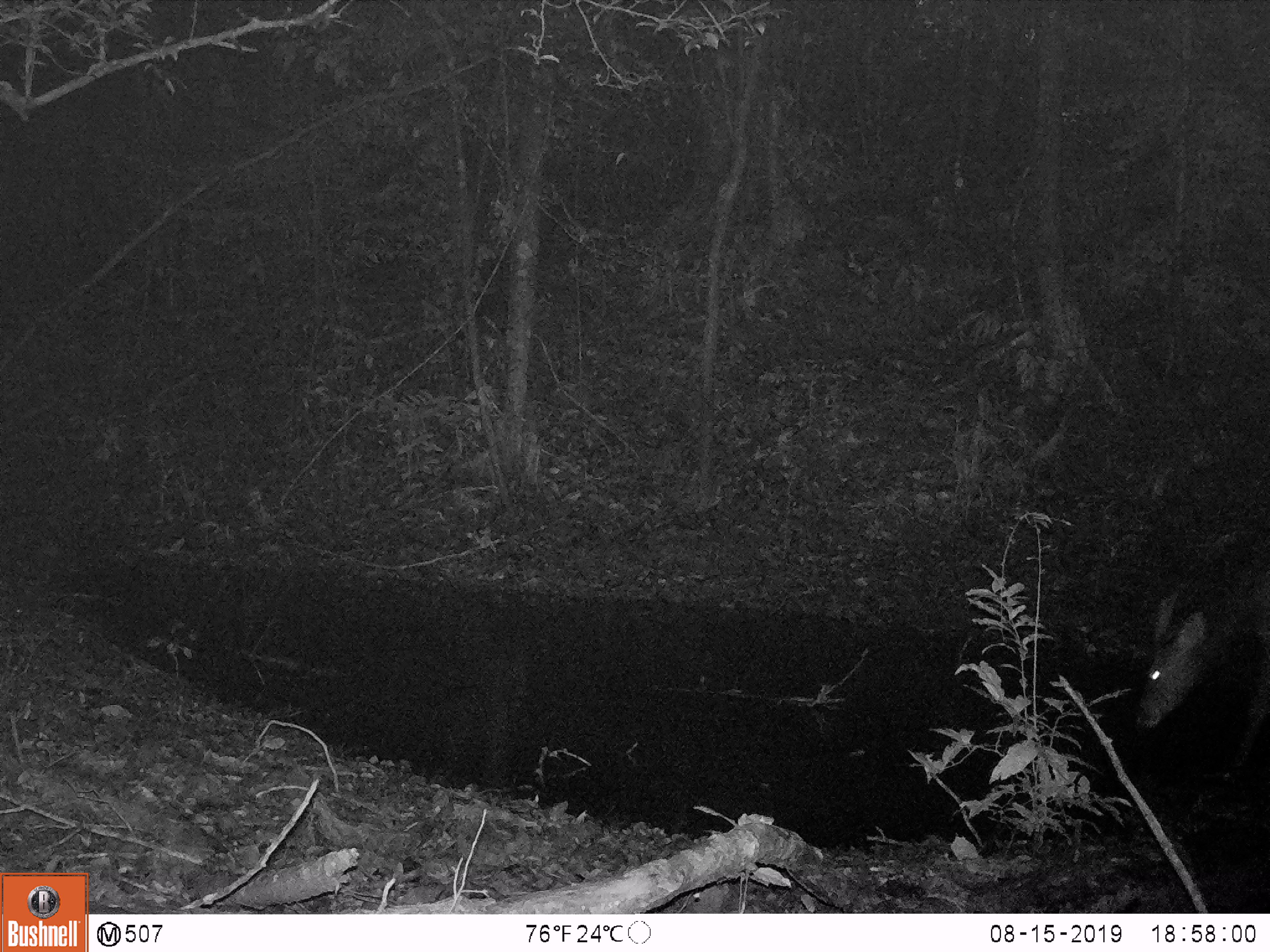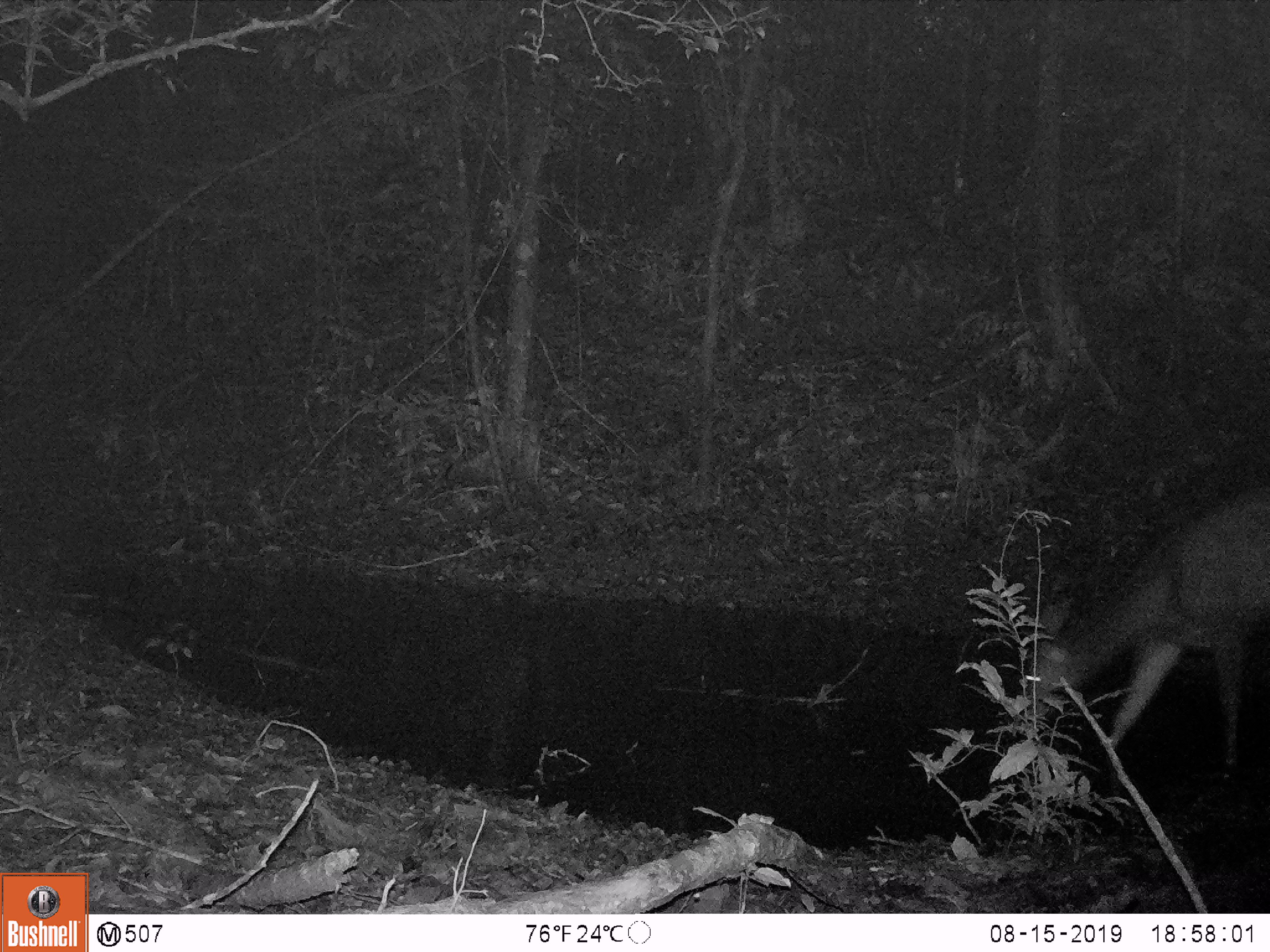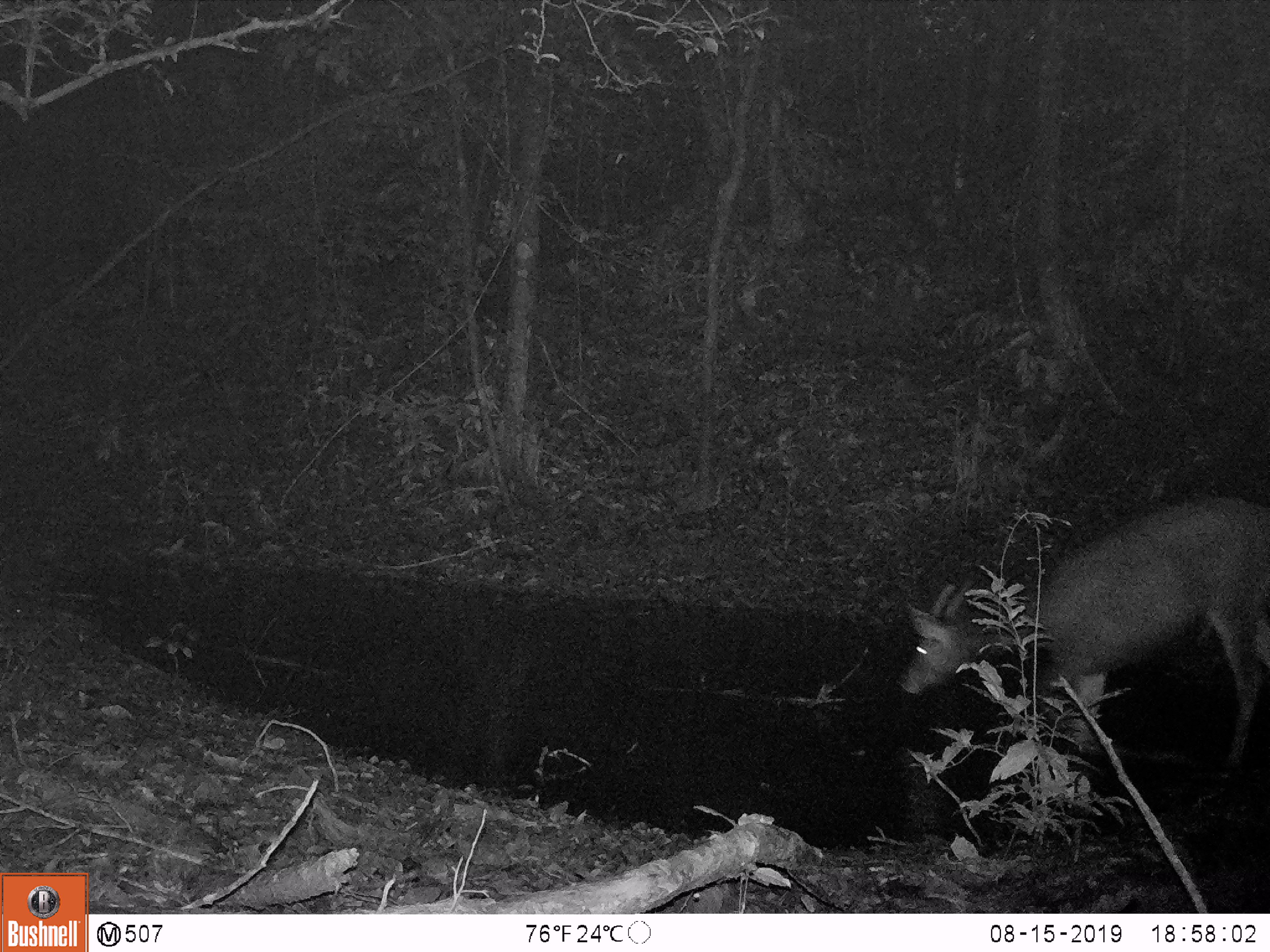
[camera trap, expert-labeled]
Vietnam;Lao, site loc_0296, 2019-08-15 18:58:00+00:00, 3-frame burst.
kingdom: Animalia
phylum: Chordata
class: Mammalia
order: Artiodactyla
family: Cervidae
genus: Rusa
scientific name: Rusa unicolor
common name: sambar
Sambar (Rusa unicolor). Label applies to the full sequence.